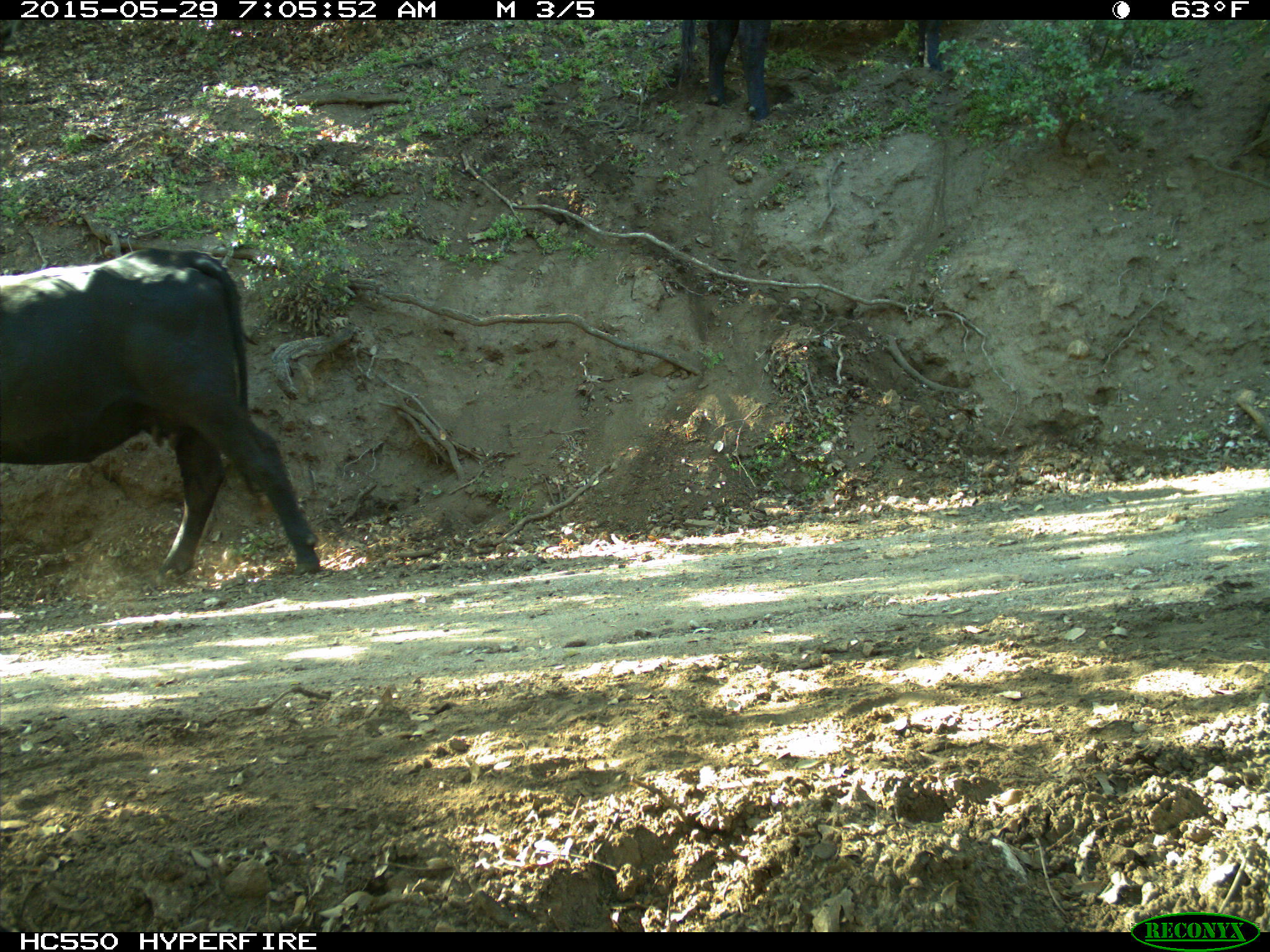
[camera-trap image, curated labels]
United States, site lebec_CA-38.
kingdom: Animalia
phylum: Chordata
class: Mammalia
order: Artiodactyla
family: Bovidae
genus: Bos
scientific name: Bos taurus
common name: domestic cow